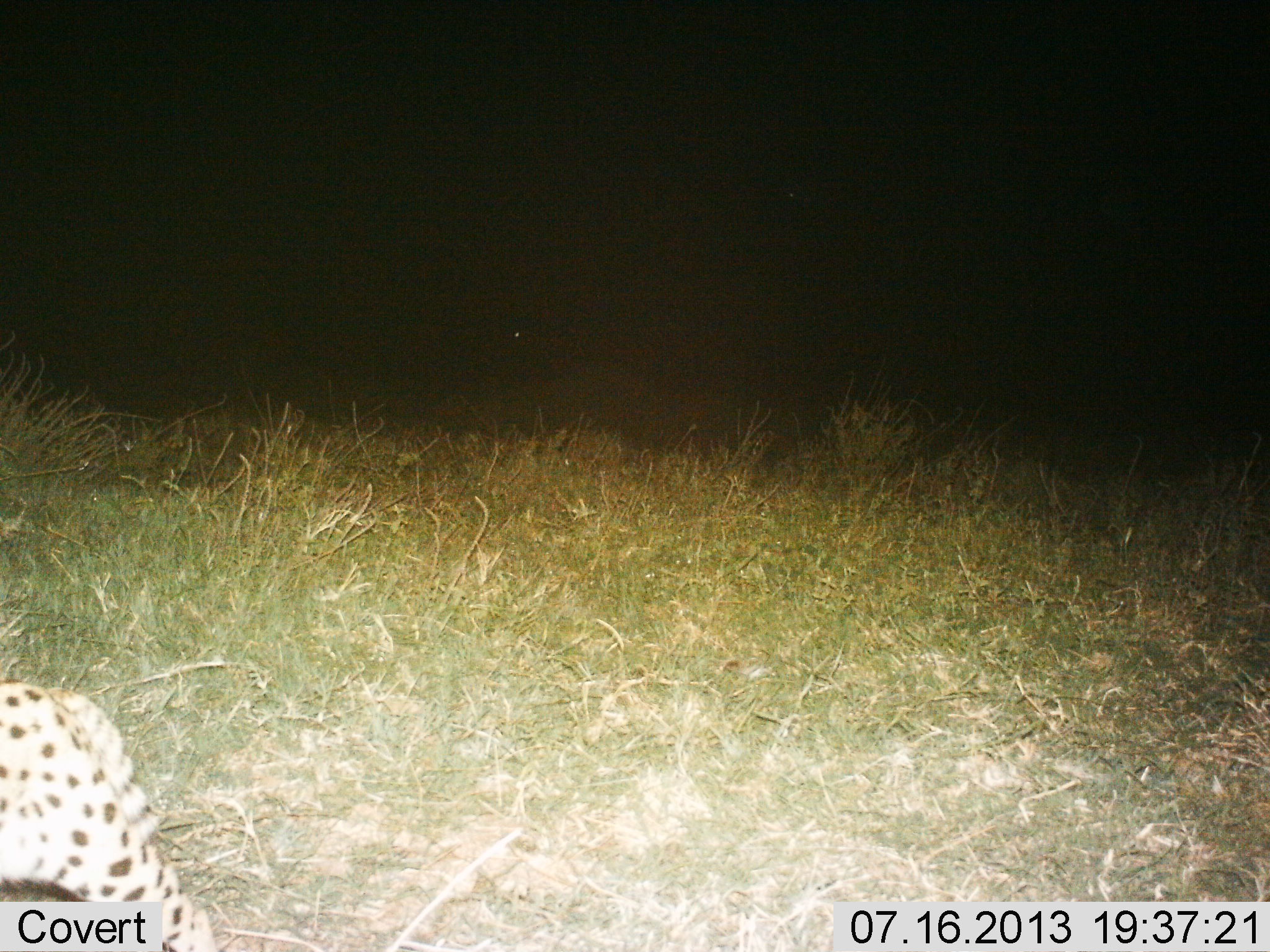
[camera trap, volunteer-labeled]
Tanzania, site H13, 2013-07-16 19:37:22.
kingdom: Animalia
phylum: Chordata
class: Mammalia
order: Carnivora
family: Felidae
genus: Acinonyx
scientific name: Acinonyx jubatus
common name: cheetah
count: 1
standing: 40%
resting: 24%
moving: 40%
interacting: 0%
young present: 0%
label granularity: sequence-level